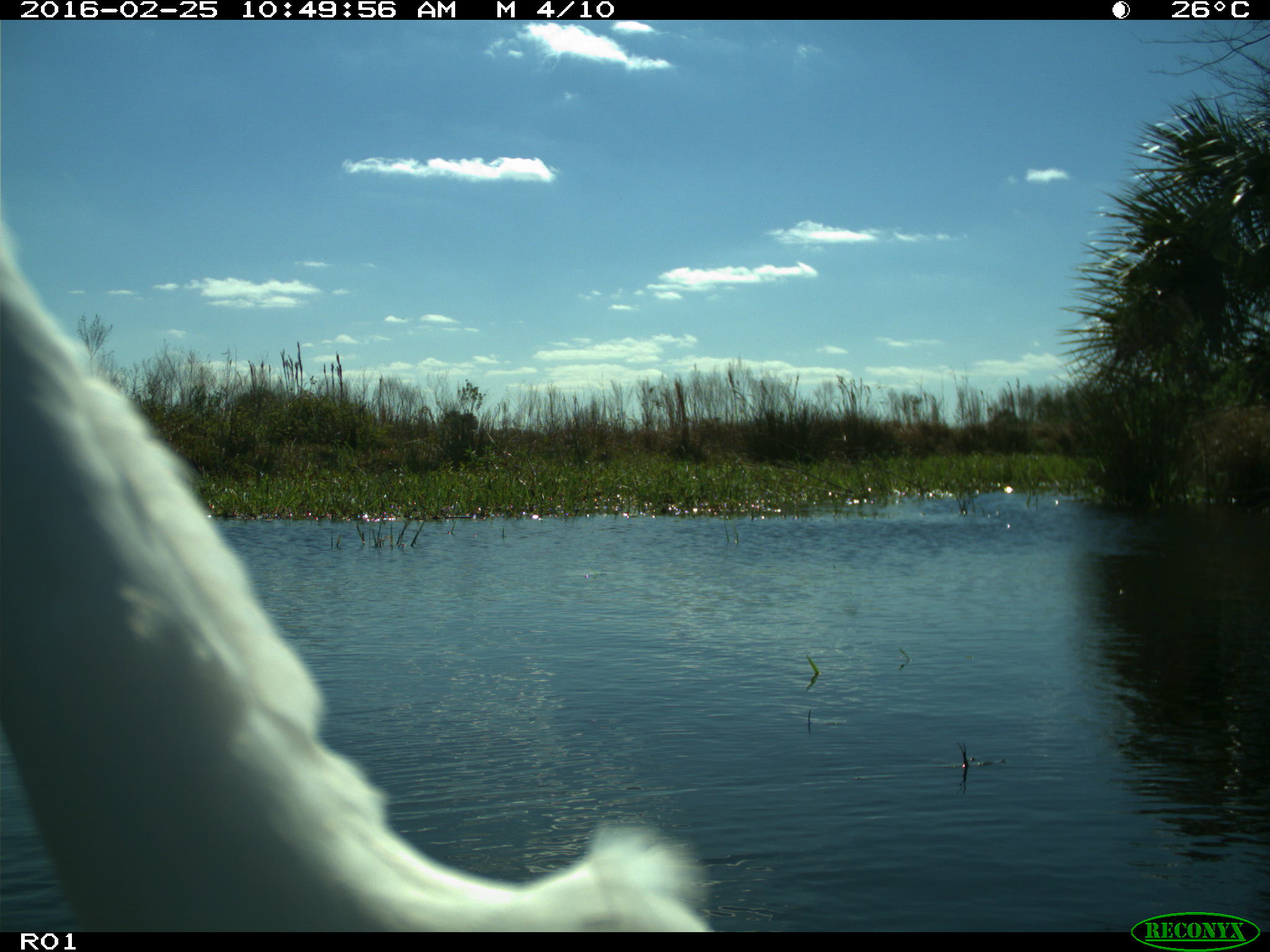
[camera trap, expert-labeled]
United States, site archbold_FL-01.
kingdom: Animalia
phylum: Chordata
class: Aves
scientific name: Aves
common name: birds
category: unidentified bird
Unidentified bird (birds) (Aves).